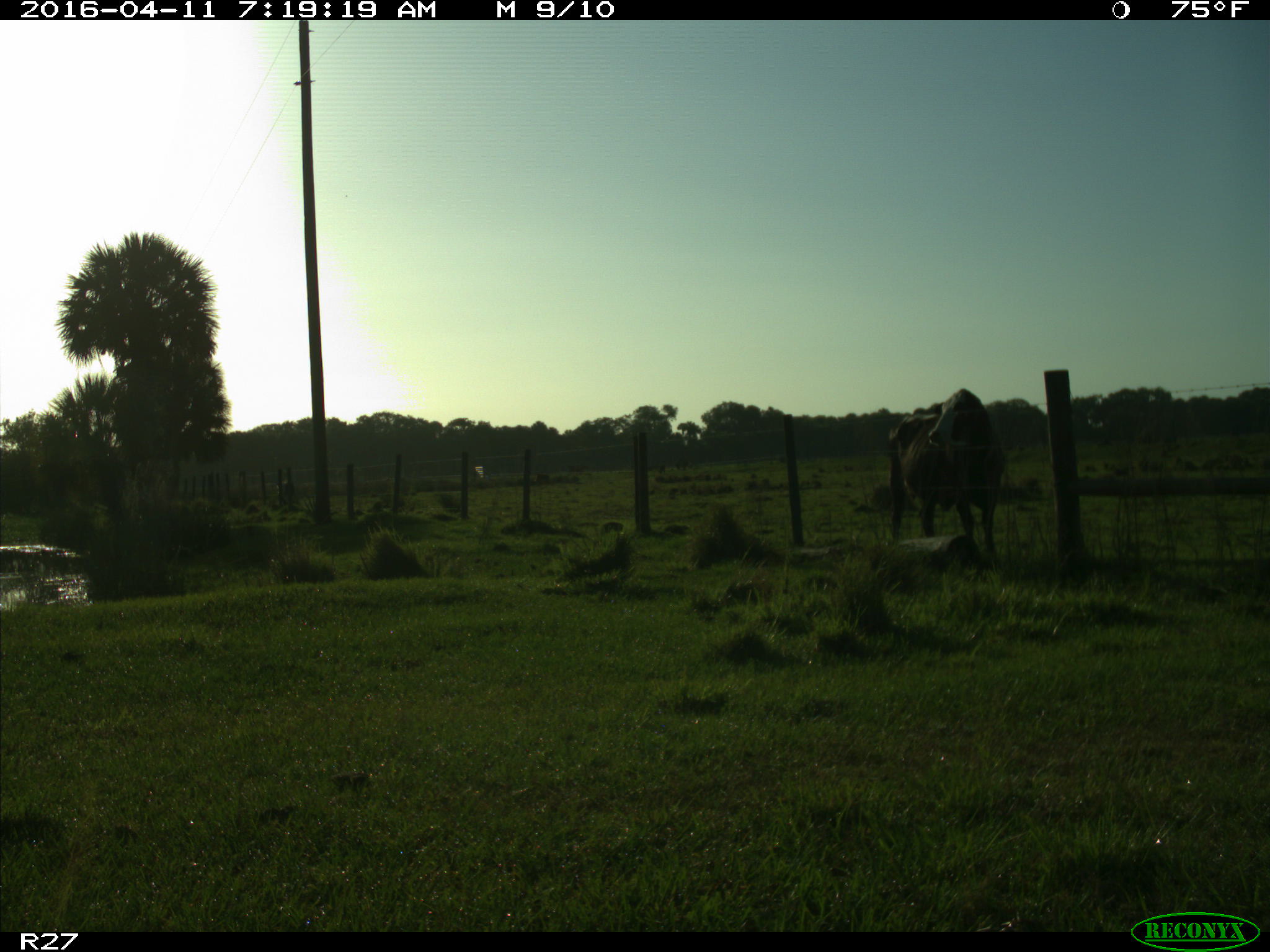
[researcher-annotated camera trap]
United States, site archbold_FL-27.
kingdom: Animalia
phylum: Chordata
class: Mammalia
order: Artiodactyla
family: Bovidae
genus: Bos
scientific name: Bos taurus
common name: domestic cow